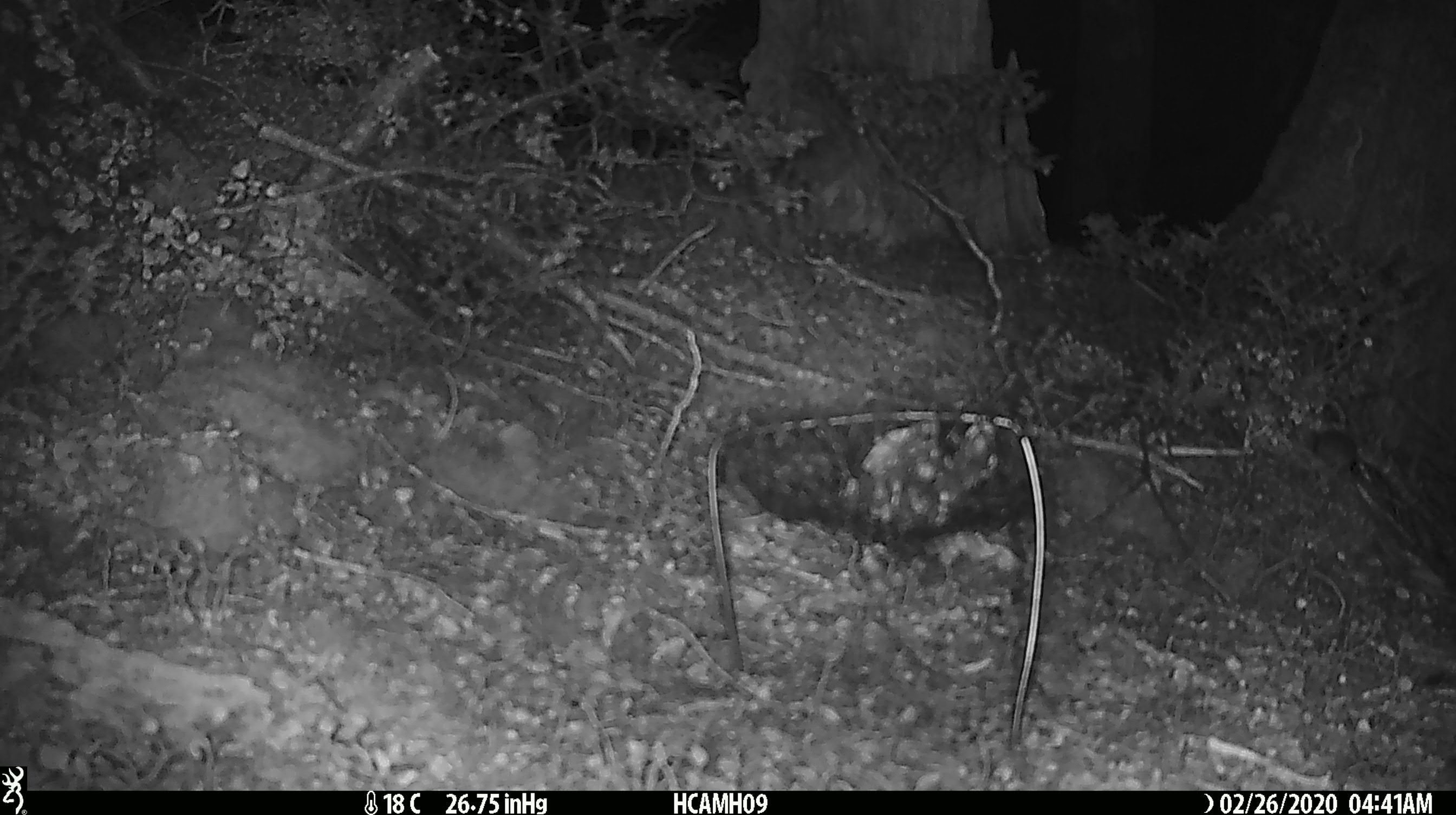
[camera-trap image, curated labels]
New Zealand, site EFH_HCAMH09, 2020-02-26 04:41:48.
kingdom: Animalia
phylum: Chordata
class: Mammalia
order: Rodentia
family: Muridae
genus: Mus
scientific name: Mus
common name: mouse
Mouse (Mus).